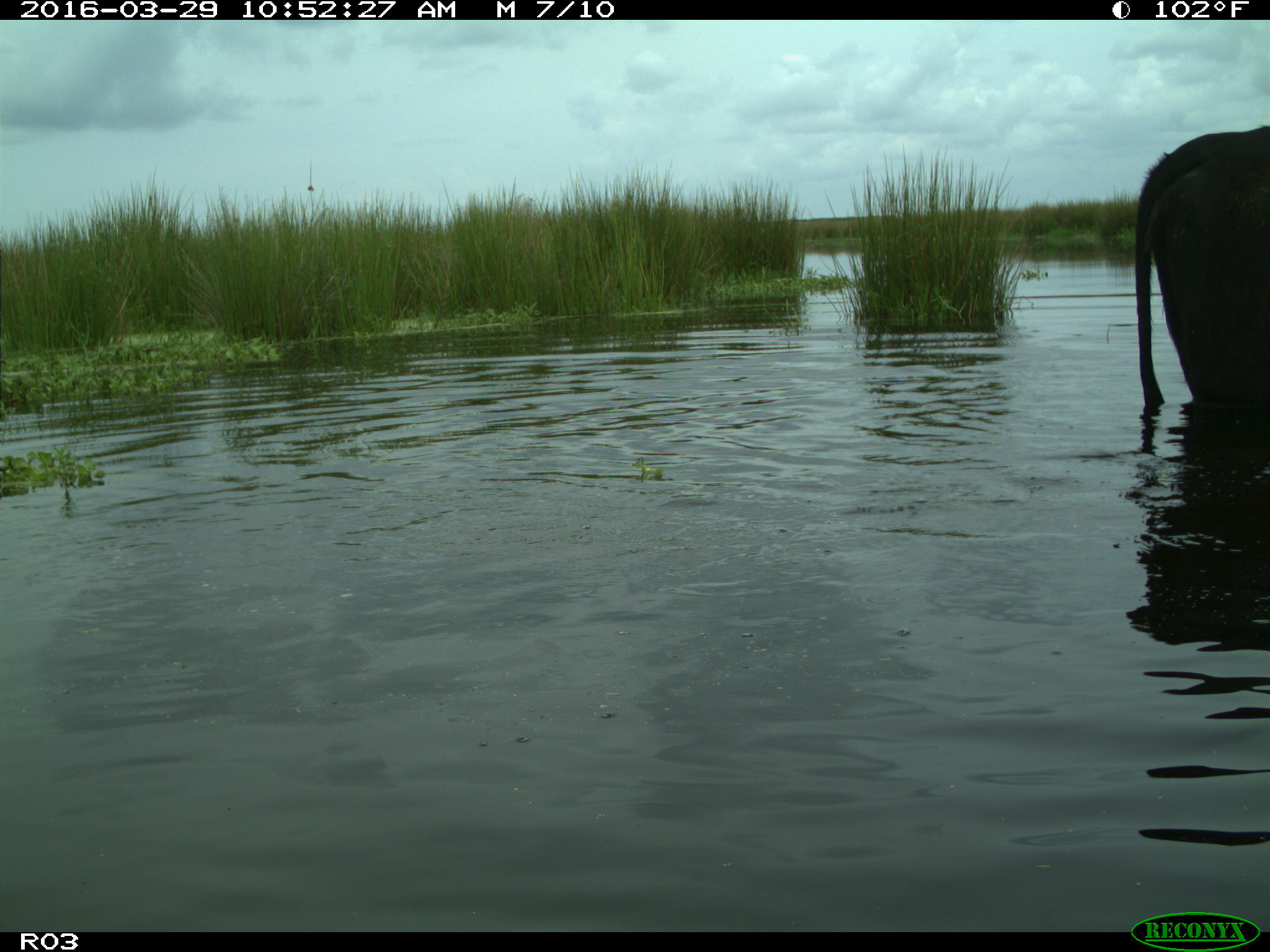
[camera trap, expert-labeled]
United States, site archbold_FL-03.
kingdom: Animalia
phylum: Chordata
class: Mammalia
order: Artiodactyla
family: Bovidae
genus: Bos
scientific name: Bos taurus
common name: domestic cow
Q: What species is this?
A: Bos taurus (domestic cow).